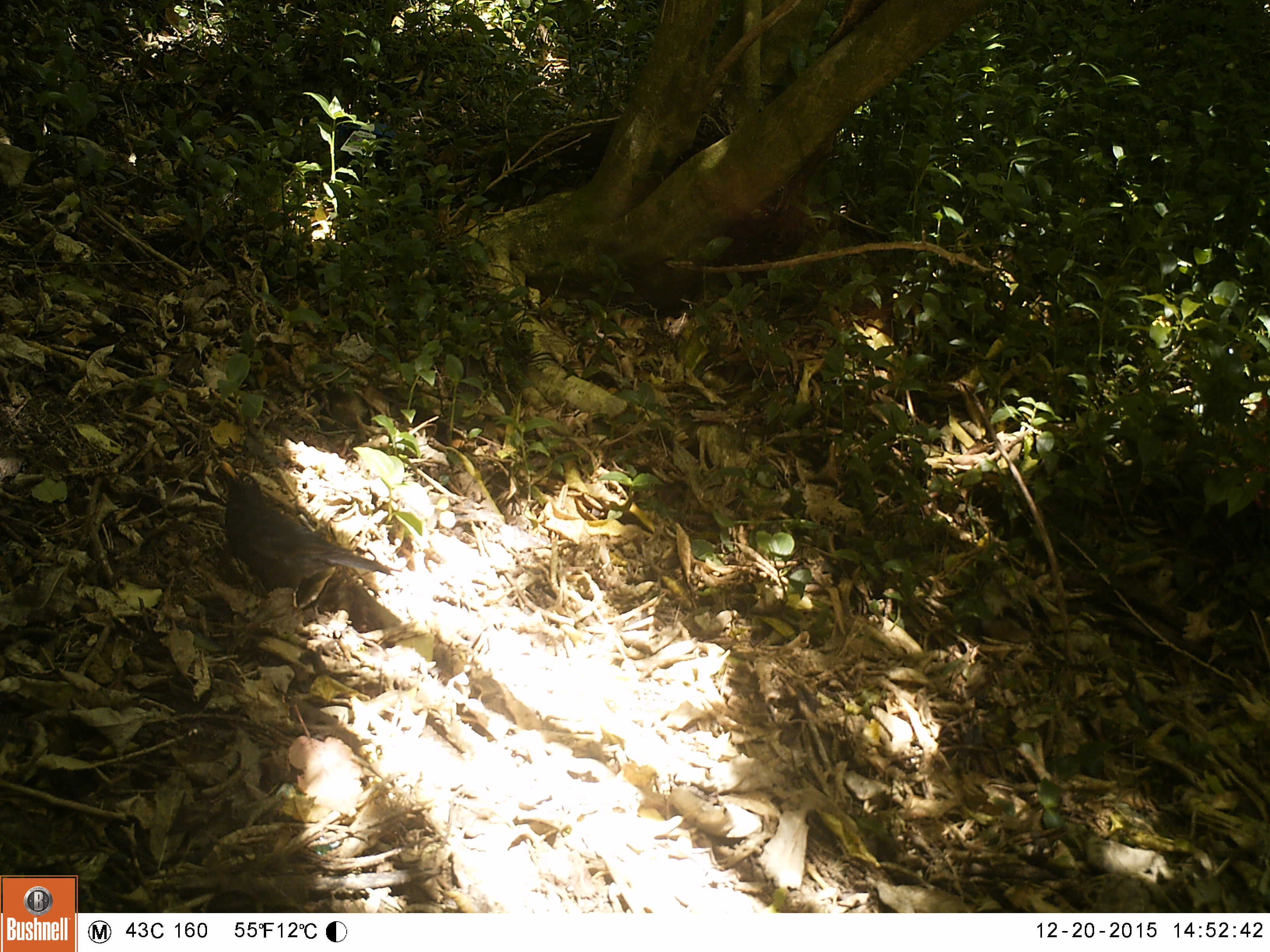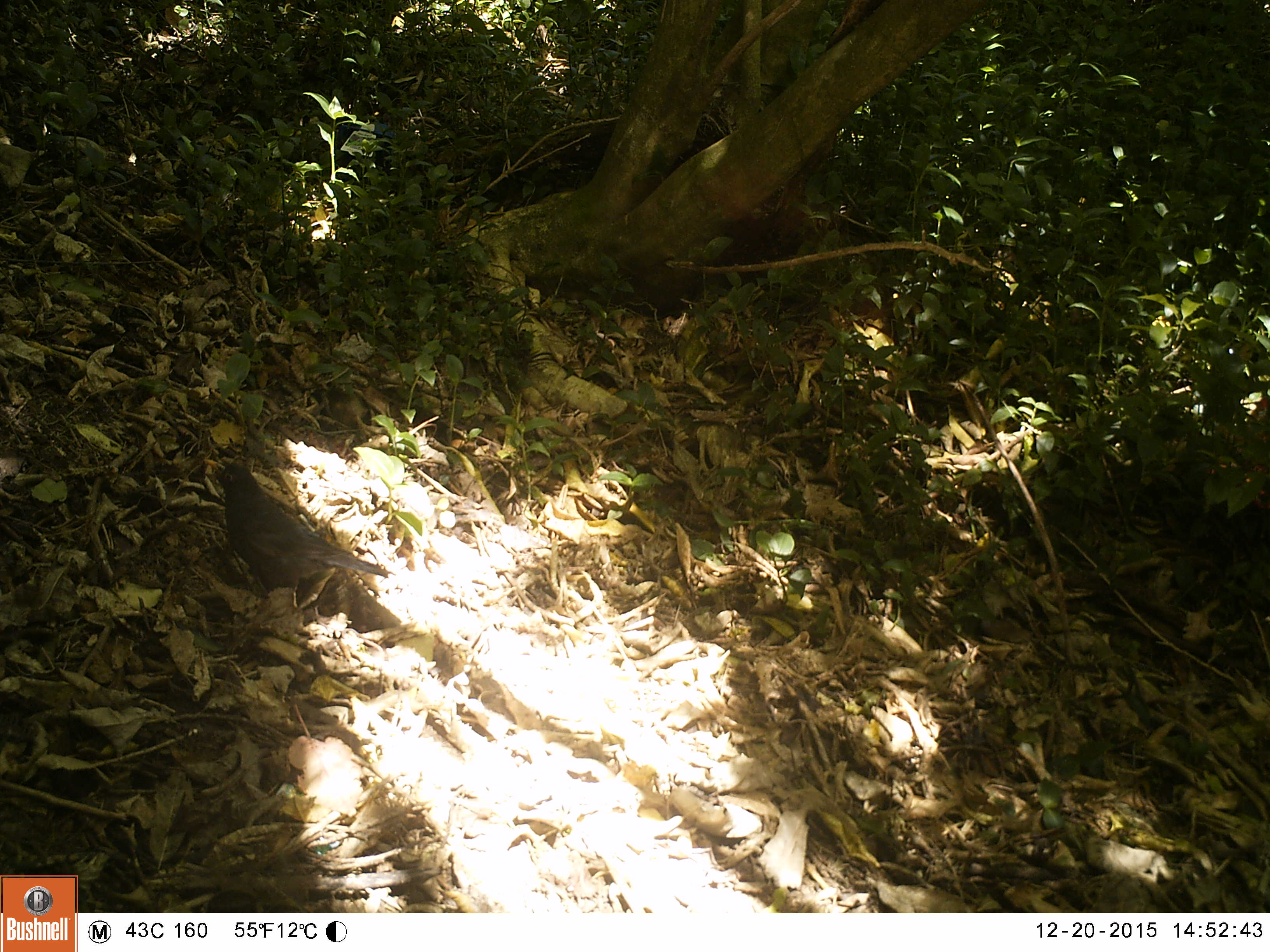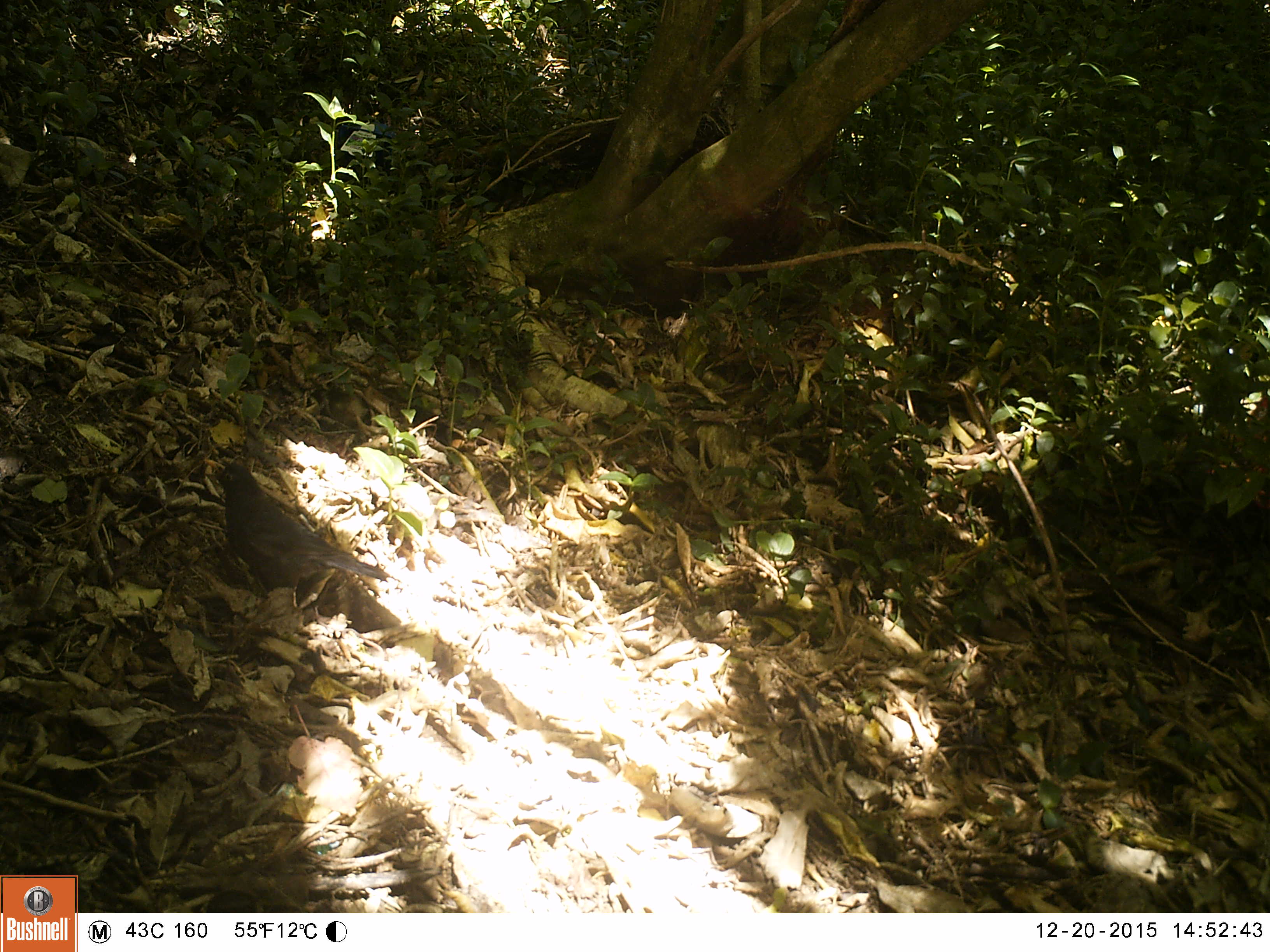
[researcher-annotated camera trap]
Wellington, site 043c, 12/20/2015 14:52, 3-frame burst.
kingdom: Animalia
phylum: Chordata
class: Aves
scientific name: Aves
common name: bird